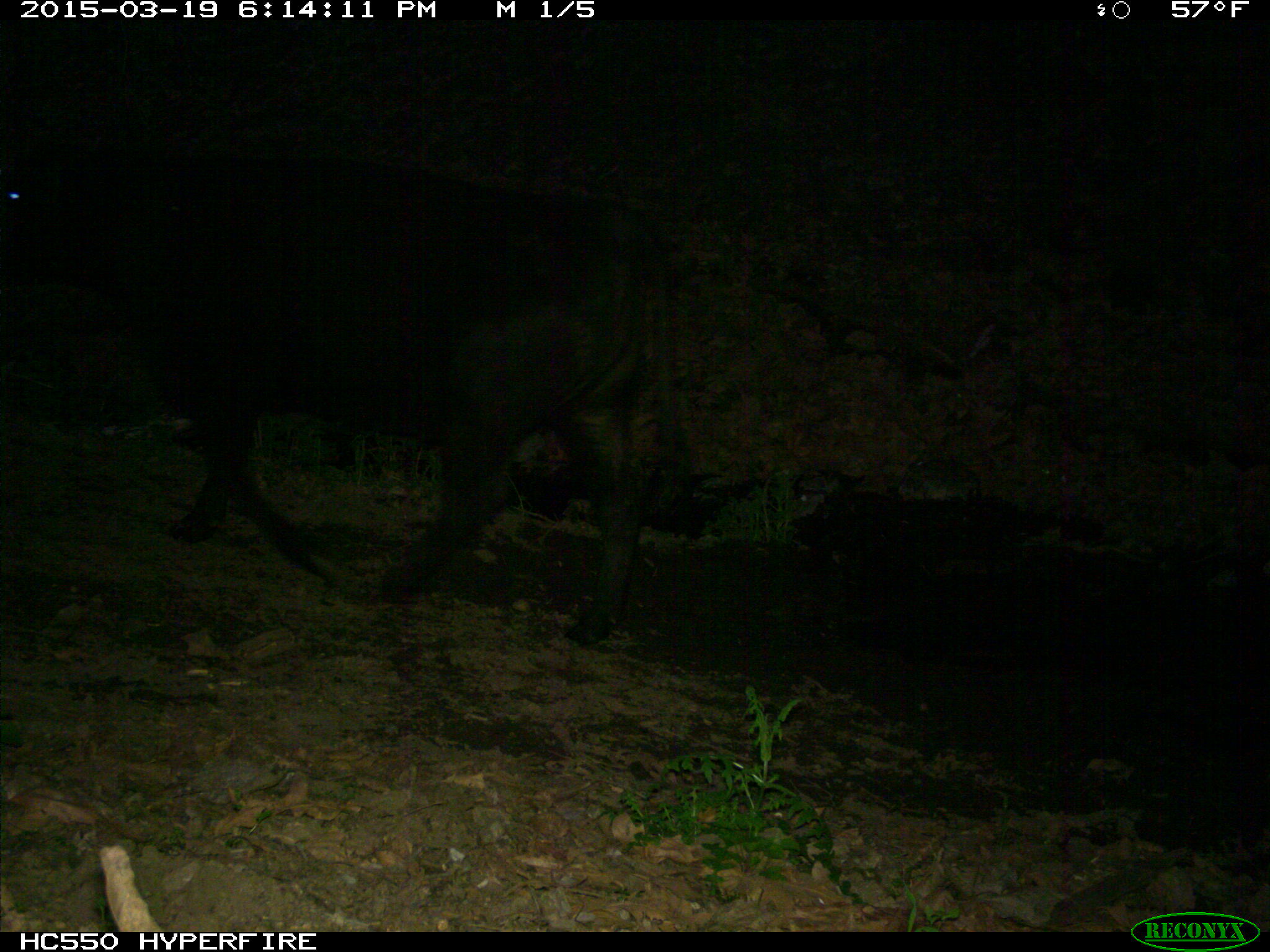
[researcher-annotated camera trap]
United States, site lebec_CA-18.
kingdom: Animalia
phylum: Chordata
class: Mammalia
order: Artiodactyla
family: Bovidae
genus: Bos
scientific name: Bos taurus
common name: domestic cow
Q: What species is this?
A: Bos taurus (domestic cow).